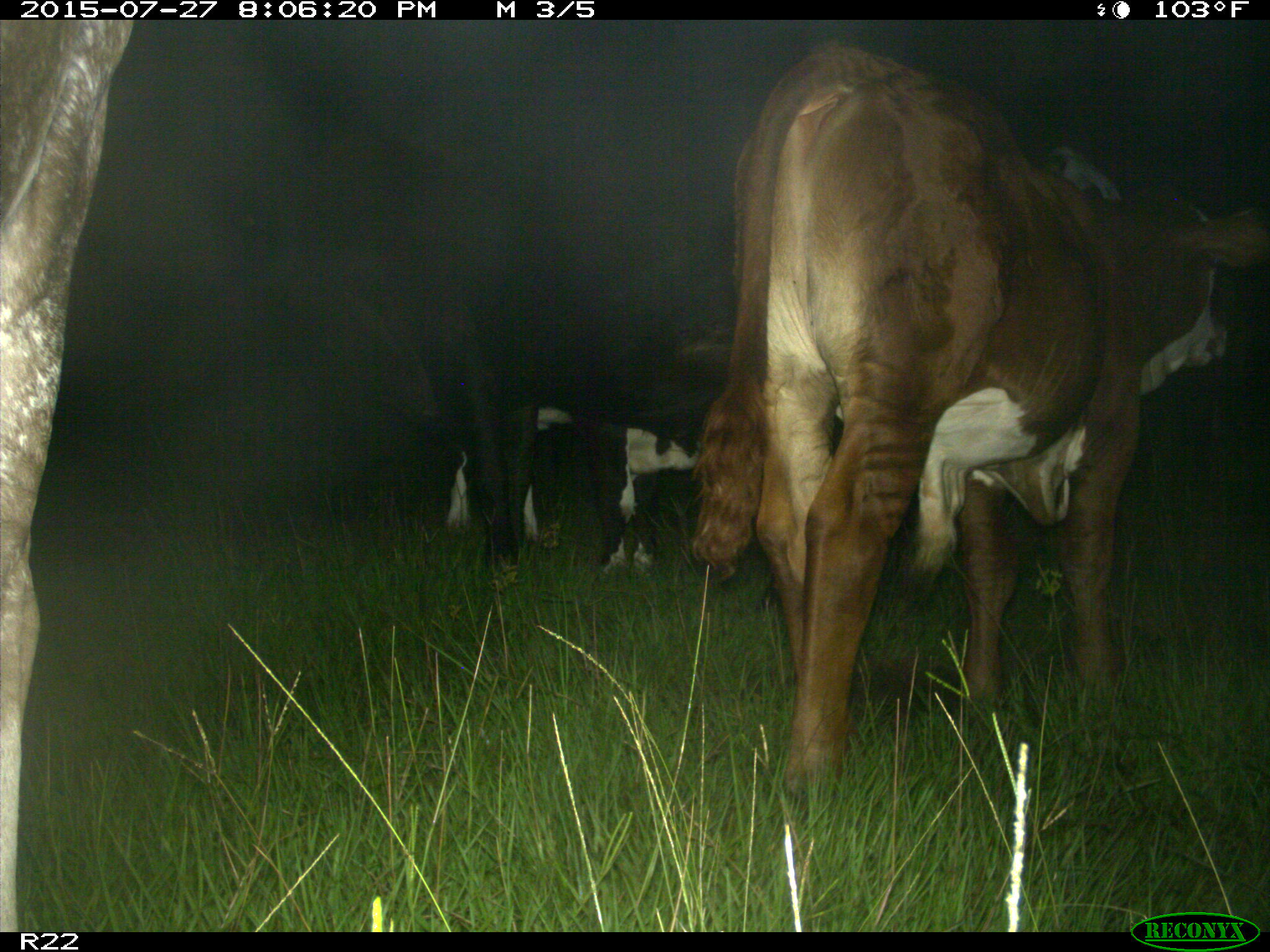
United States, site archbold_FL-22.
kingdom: Animalia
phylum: Chordata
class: Mammalia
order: Artiodactyla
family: Bovidae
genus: Bos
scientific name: Bos taurus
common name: domestic cow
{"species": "Bos taurus (domestic cow)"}